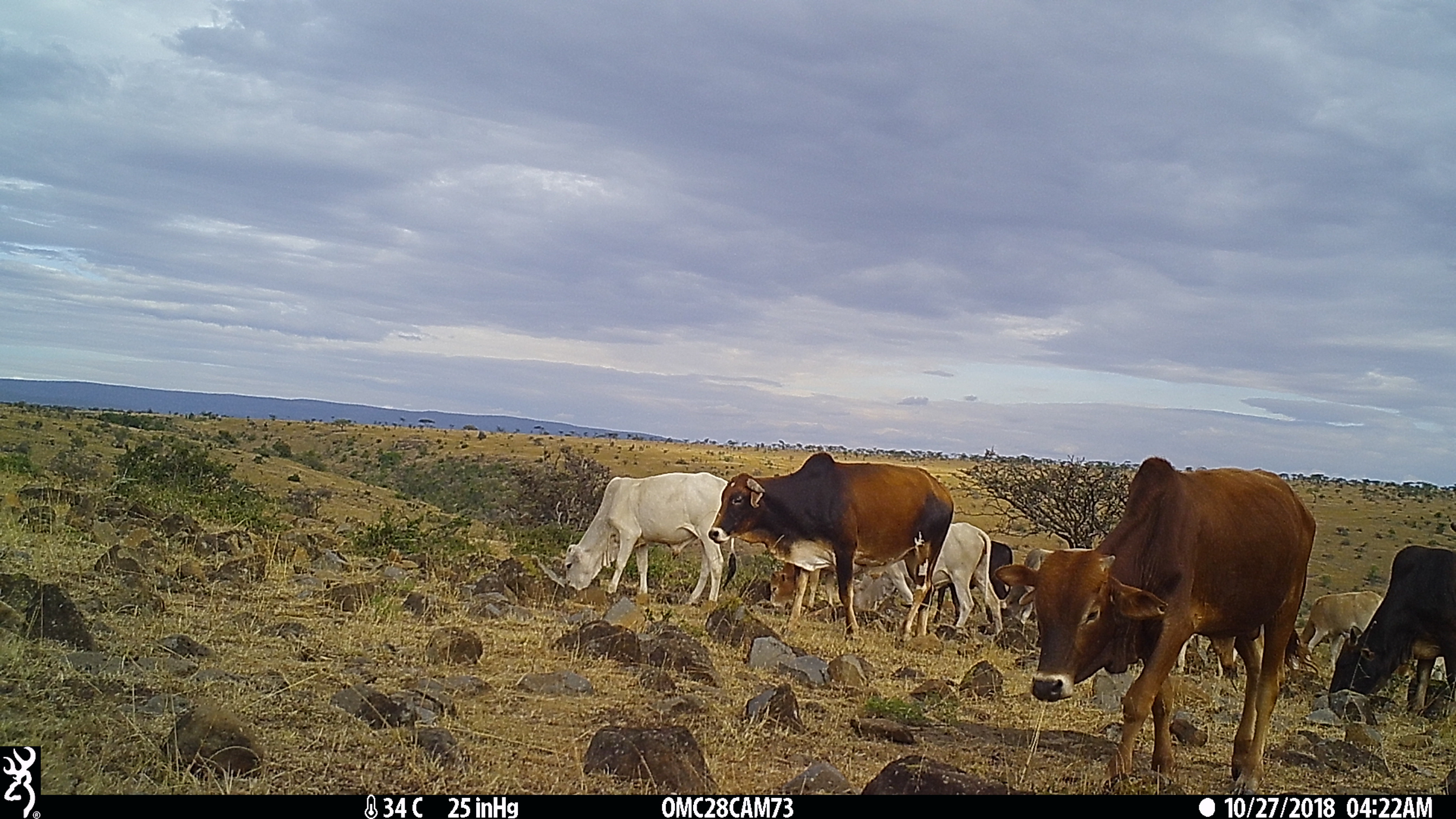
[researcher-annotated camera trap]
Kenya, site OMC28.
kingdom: Animalia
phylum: Chordata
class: Mammalia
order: Artiodactyla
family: Bovidae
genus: Bos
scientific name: Bos taurus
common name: cattle